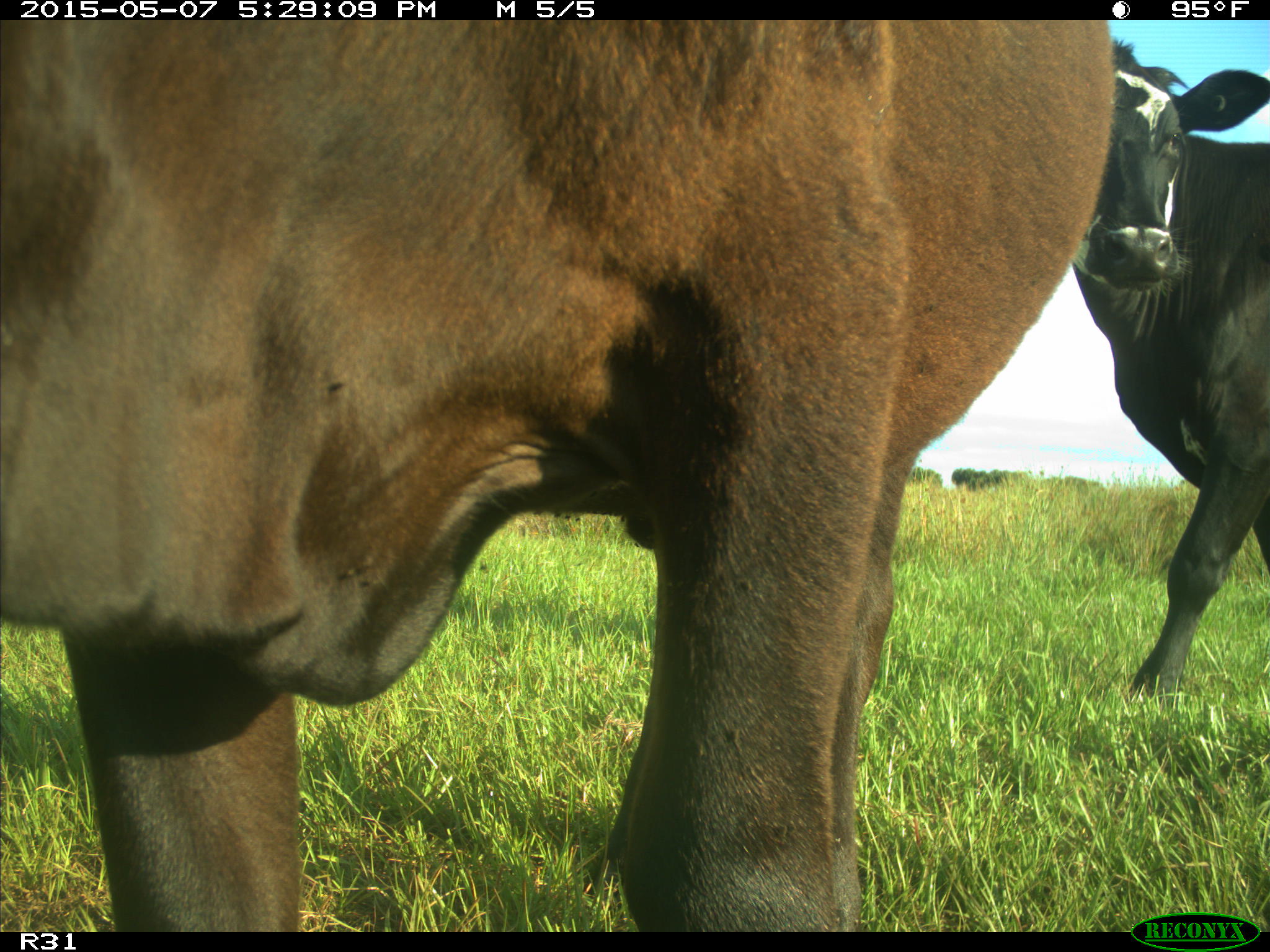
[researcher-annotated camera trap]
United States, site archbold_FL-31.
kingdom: Animalia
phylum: Chordata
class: Mammalia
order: Artiodactyla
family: Bovidae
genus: Bos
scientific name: Bos taurus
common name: domestic cow